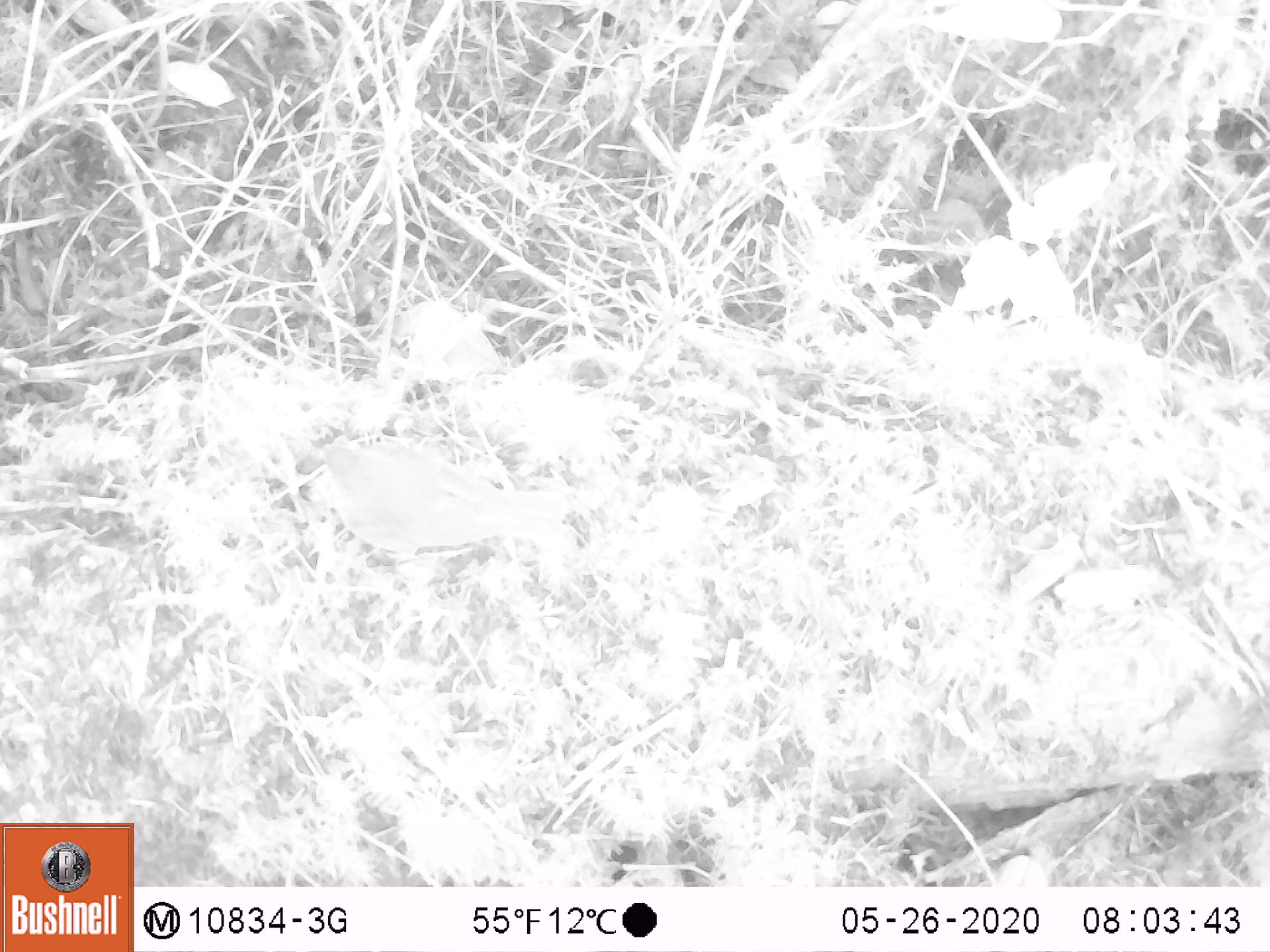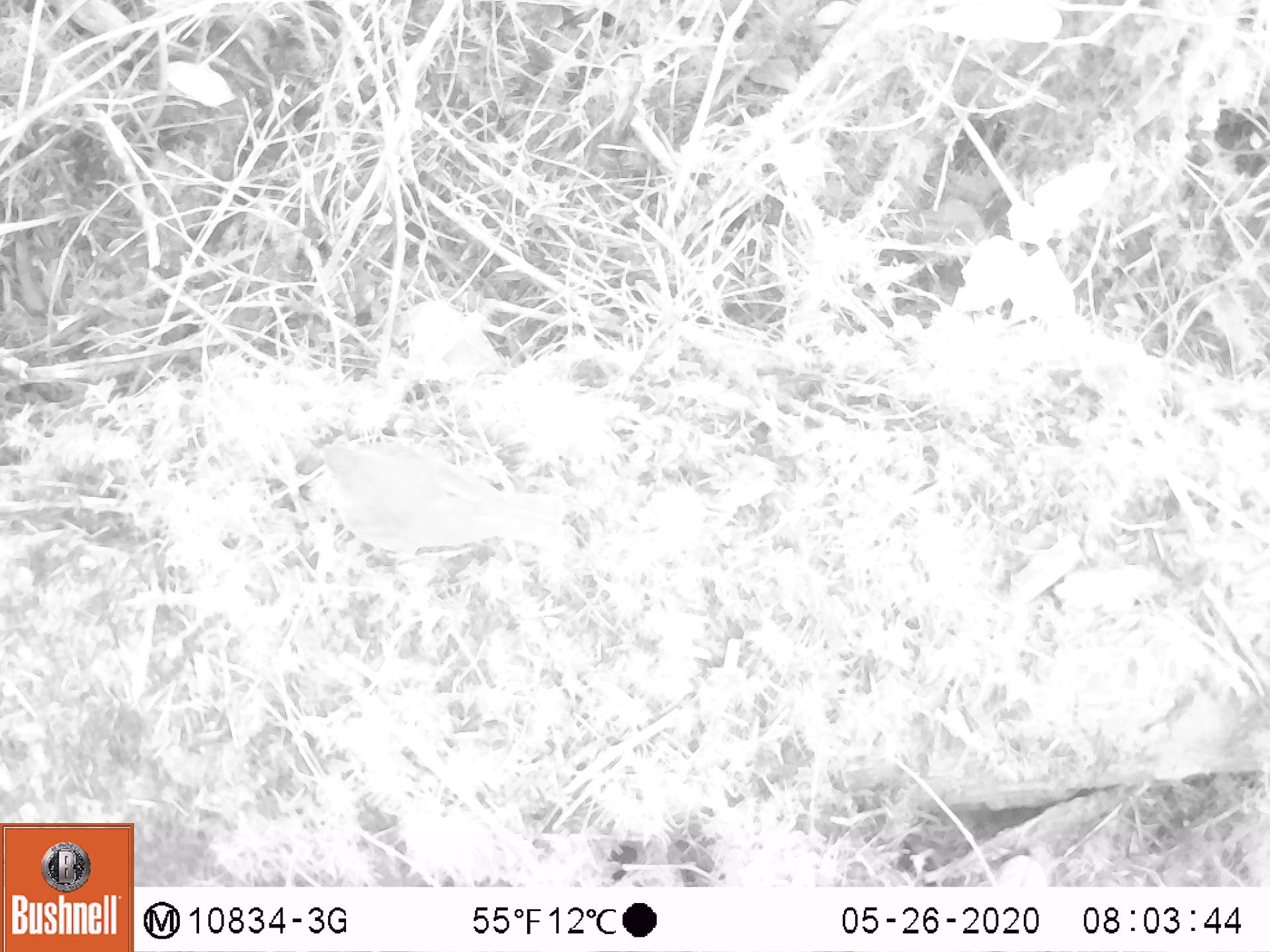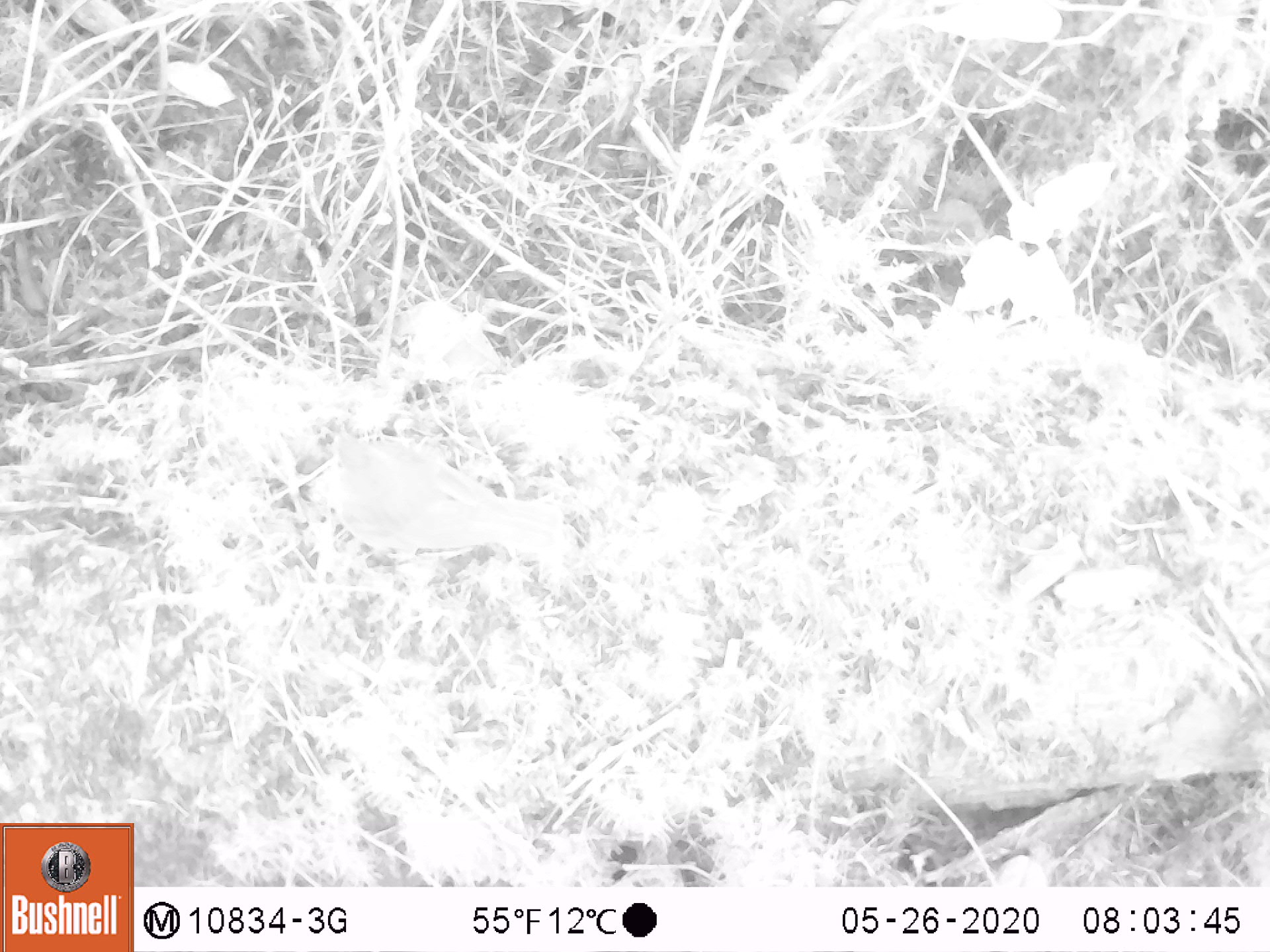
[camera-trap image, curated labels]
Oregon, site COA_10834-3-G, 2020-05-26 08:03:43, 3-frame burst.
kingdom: Animalia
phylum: Chordata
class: Aves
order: Passeriformes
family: Turdidae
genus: Catharus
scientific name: Catharus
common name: brown thrushes and nightingale-thrushes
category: catharus species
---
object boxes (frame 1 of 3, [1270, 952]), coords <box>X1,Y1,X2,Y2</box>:
catharus species: <box>305,425,566,583</box>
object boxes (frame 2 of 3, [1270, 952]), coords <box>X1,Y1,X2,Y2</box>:
catharus species: <box>313,431,568,563</box>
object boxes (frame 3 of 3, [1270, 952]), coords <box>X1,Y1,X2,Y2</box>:
catharus species: <box>325,419,566,572</box>